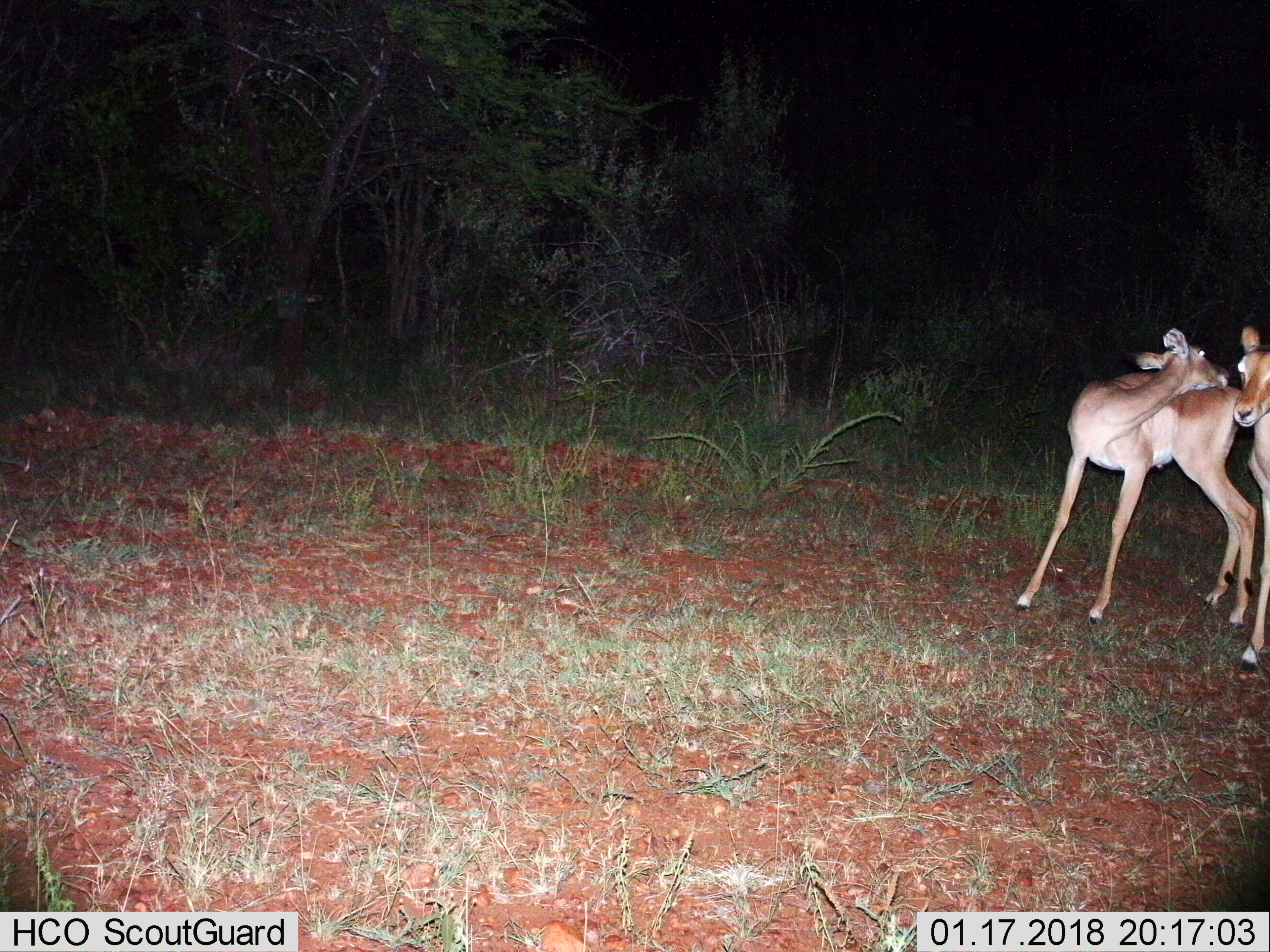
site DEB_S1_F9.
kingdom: Animalia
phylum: Chordata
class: Mammalia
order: Artiodactyla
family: Bovidae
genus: Aepyceros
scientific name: Aepyceros melampus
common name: impala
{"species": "impala (Aepyceros melampus)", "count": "2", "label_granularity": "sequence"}